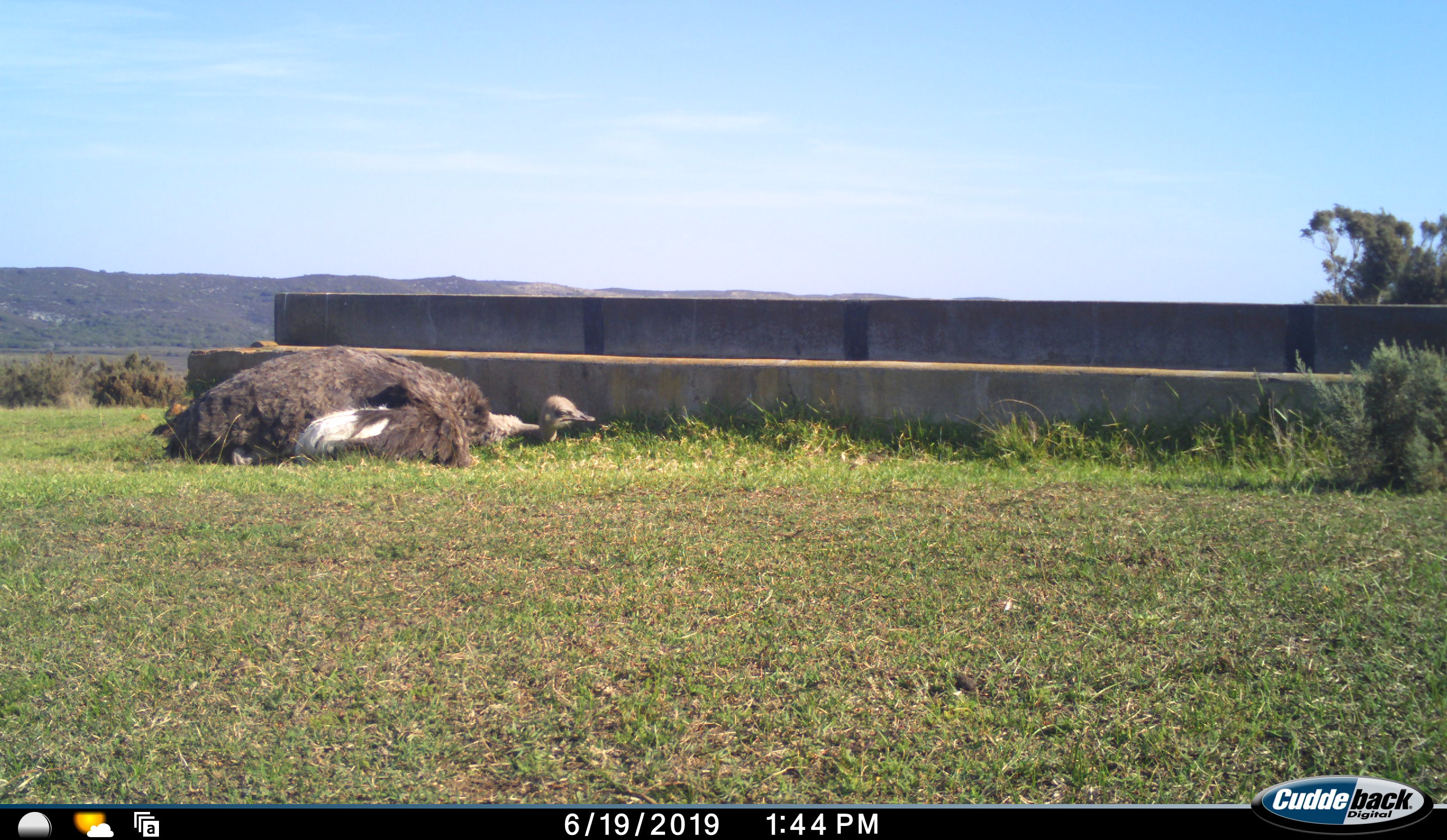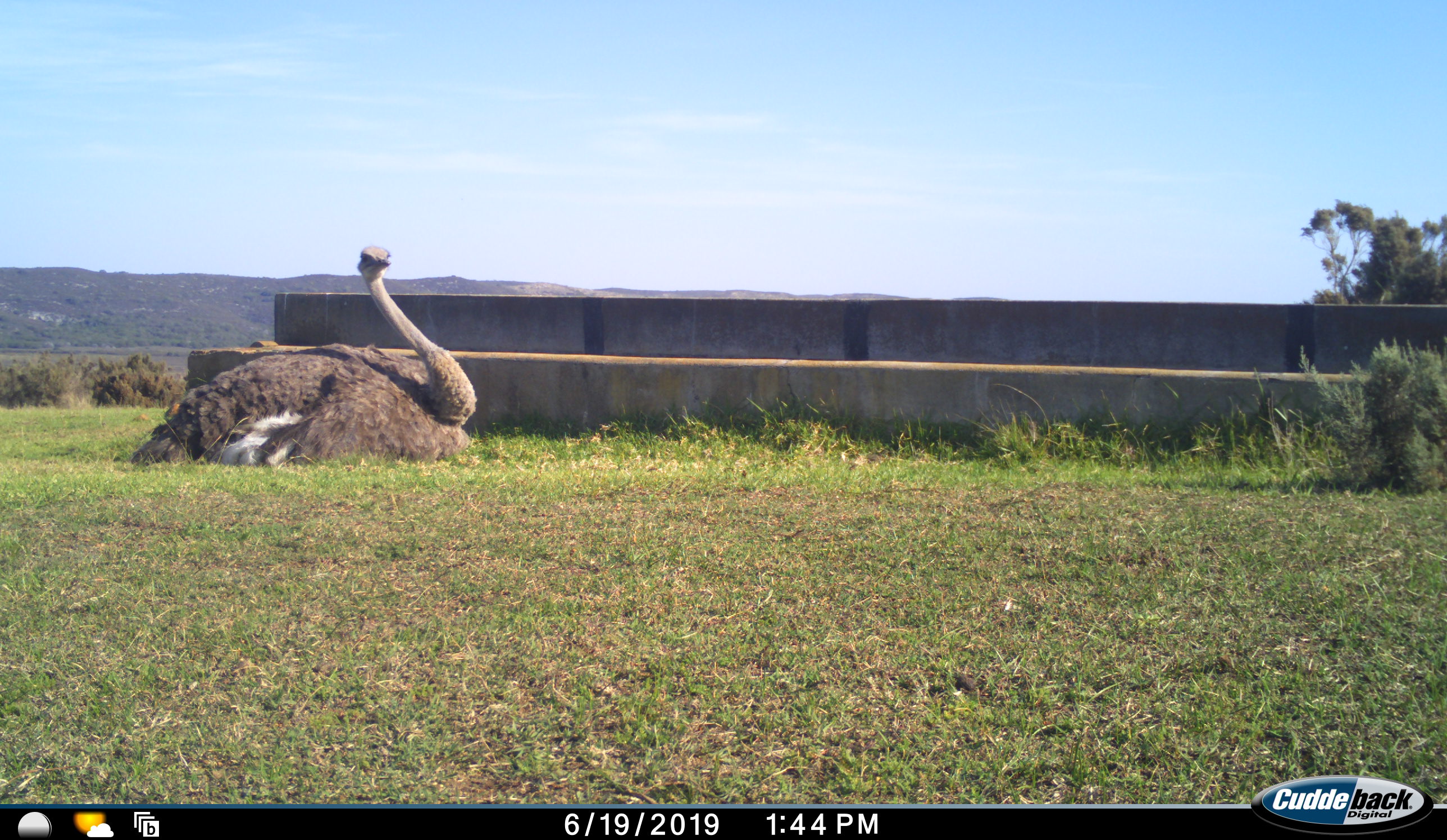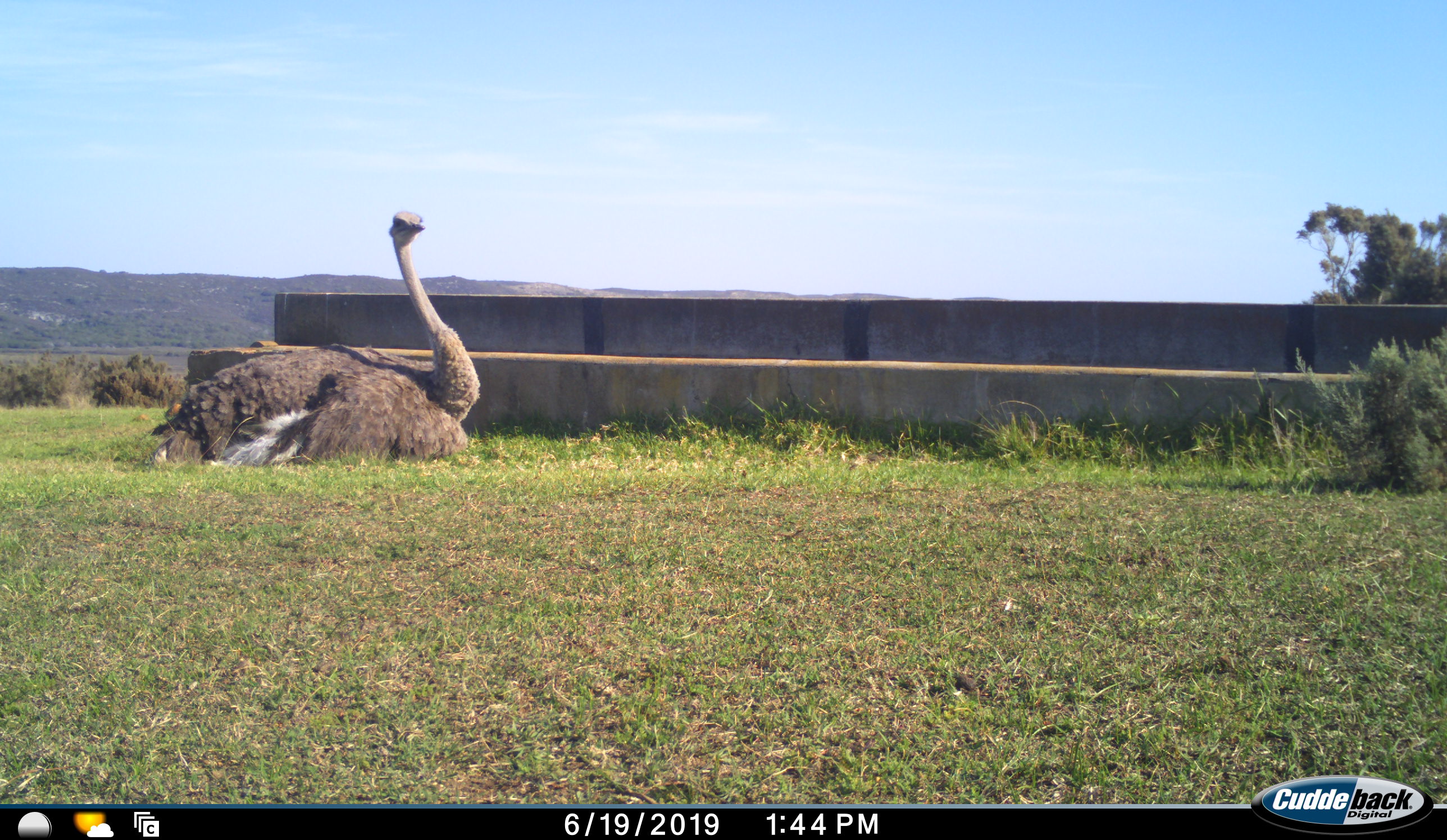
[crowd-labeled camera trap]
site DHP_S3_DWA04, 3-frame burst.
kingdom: Animalia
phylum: Chordata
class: Aves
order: Struthioniformes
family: Struthionidae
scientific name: Struthionidae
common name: ostrich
Ostrich (Struthionidae), count 1. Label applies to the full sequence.